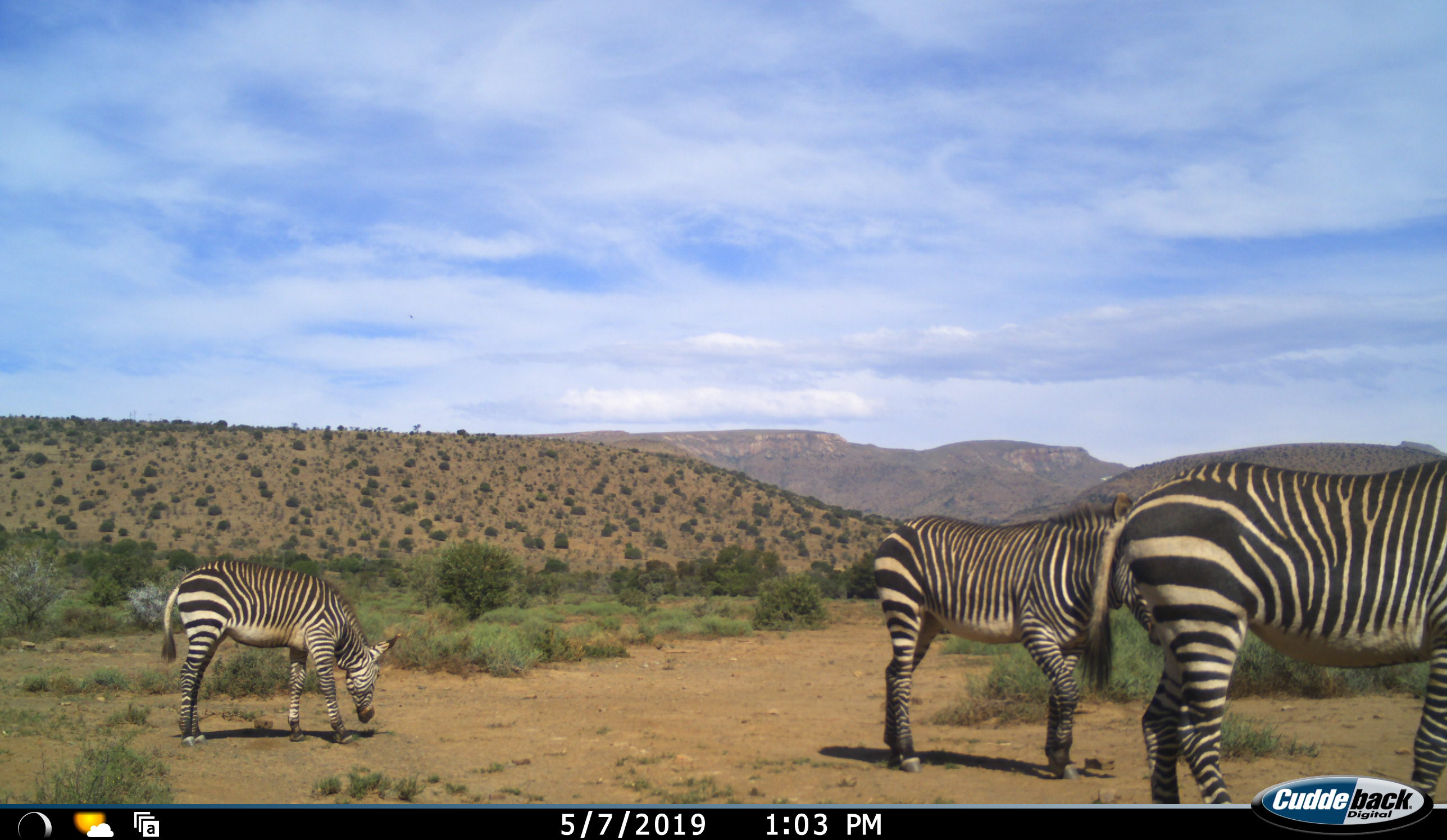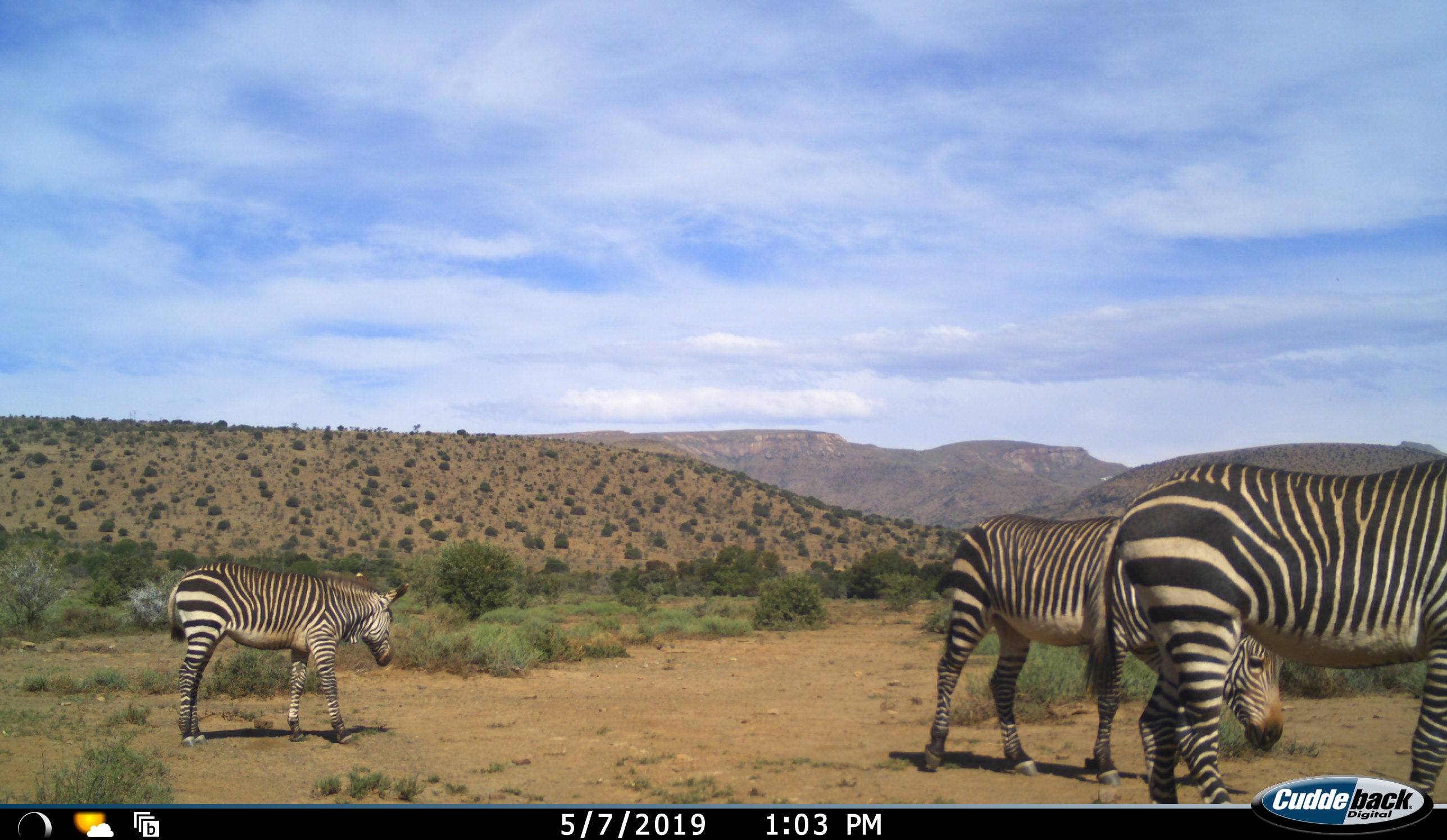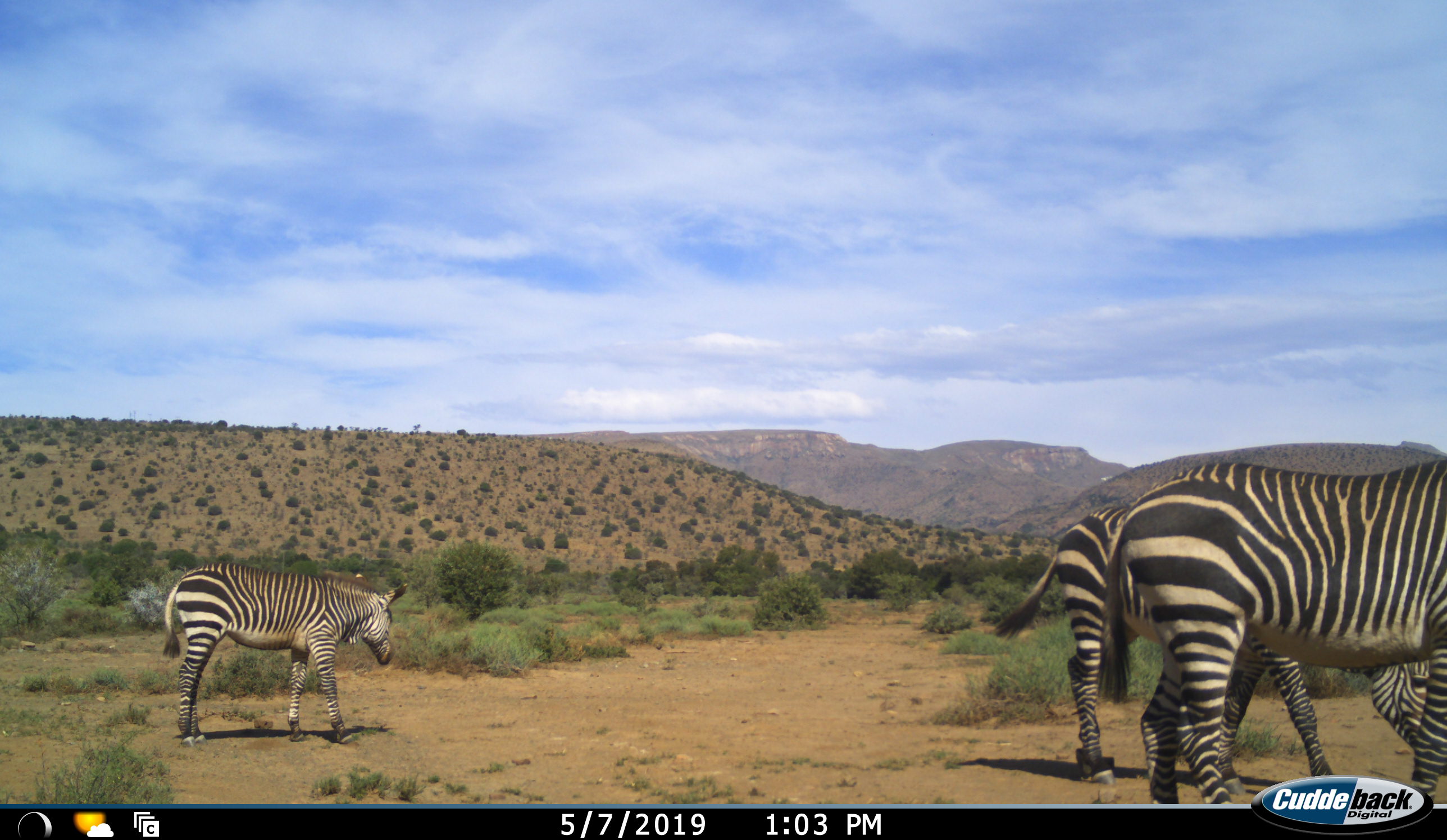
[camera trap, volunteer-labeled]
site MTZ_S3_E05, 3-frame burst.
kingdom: Animalia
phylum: Chordata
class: Mammalia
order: Perissodactyla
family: Equidae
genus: Equus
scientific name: Equus zebra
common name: mountain zebra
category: zebramountain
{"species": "zebramountain (mountain zebra) (Equus zebra)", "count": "3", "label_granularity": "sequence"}